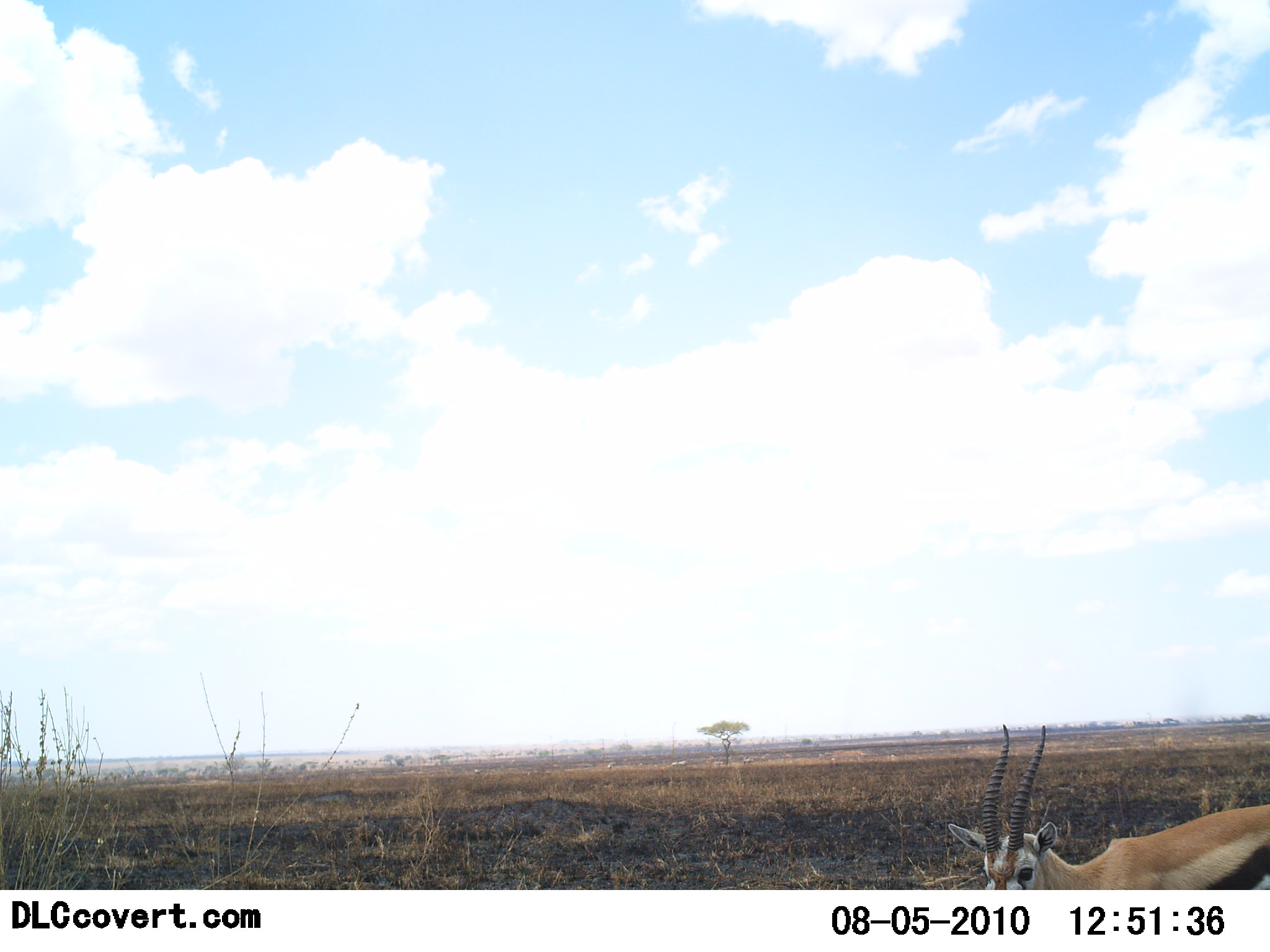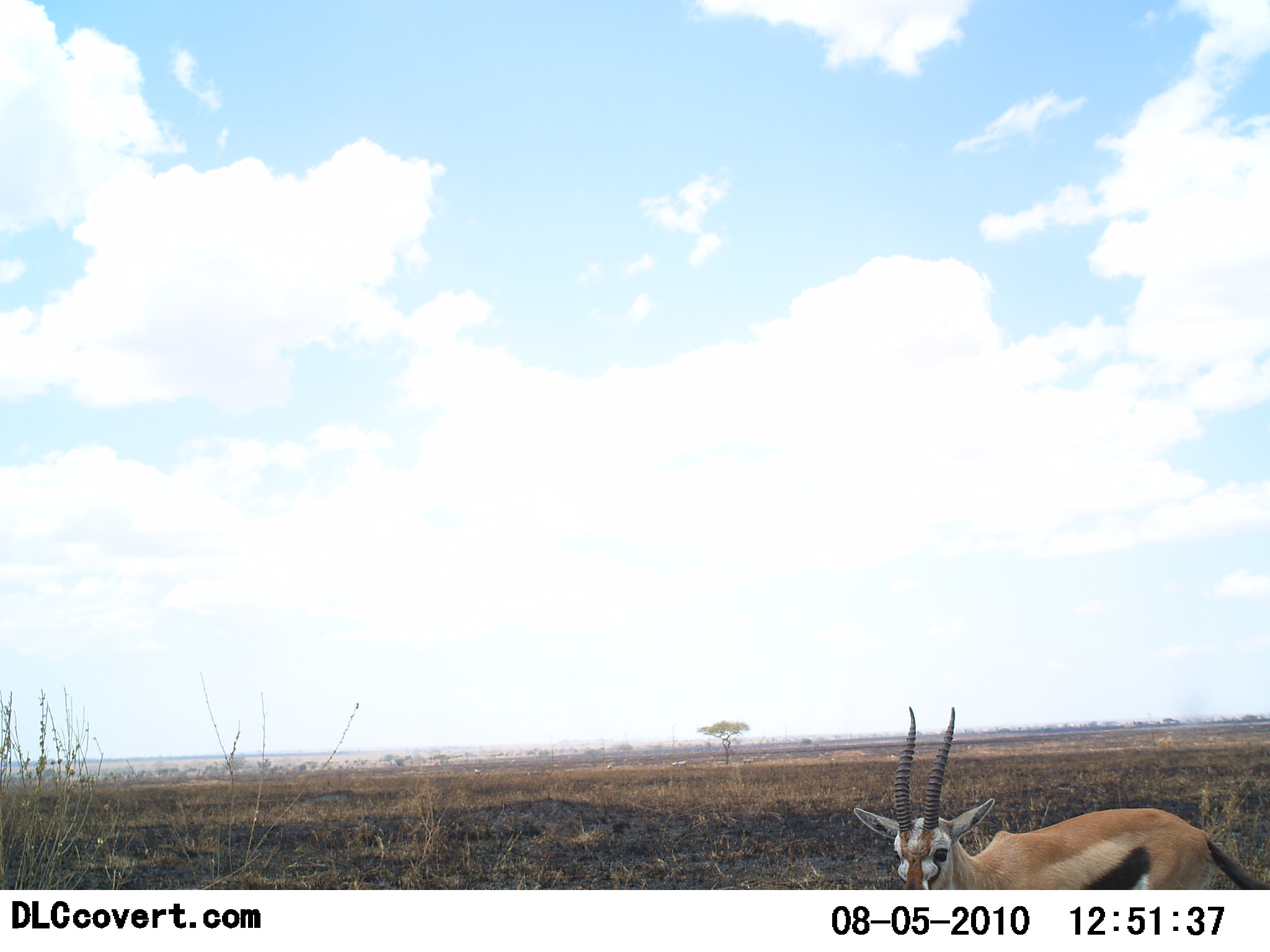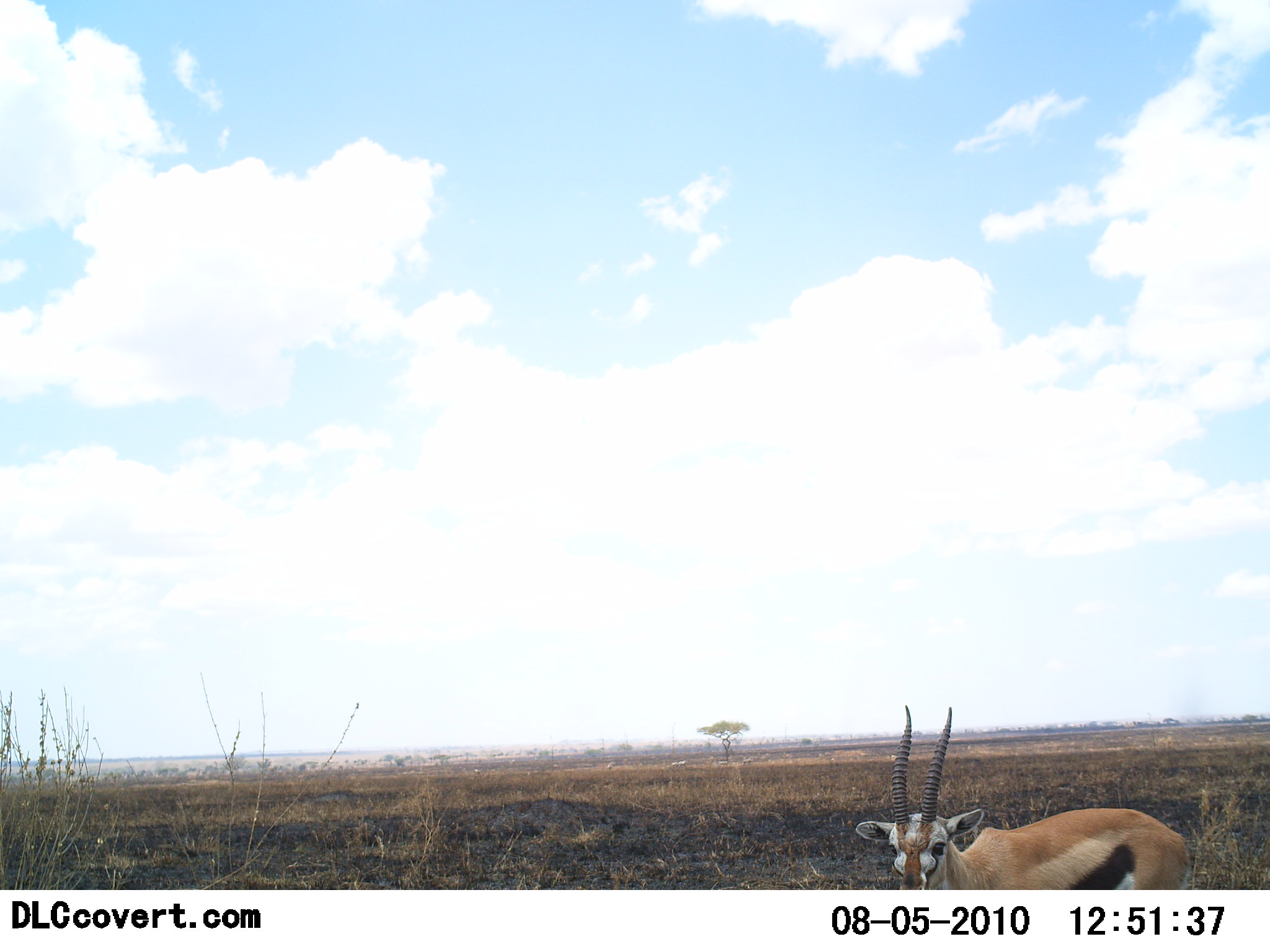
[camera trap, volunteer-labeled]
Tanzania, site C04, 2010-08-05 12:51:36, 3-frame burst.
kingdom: Animalia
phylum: Chordata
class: Mammalia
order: Artiodactyla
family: Bovidae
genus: Eudorcas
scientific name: Eudorcas thomsonii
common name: thomson's gazelle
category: gazellethomsons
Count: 1.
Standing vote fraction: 50%.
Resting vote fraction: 0%.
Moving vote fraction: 50%.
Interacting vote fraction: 0%.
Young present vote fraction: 0%.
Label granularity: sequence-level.